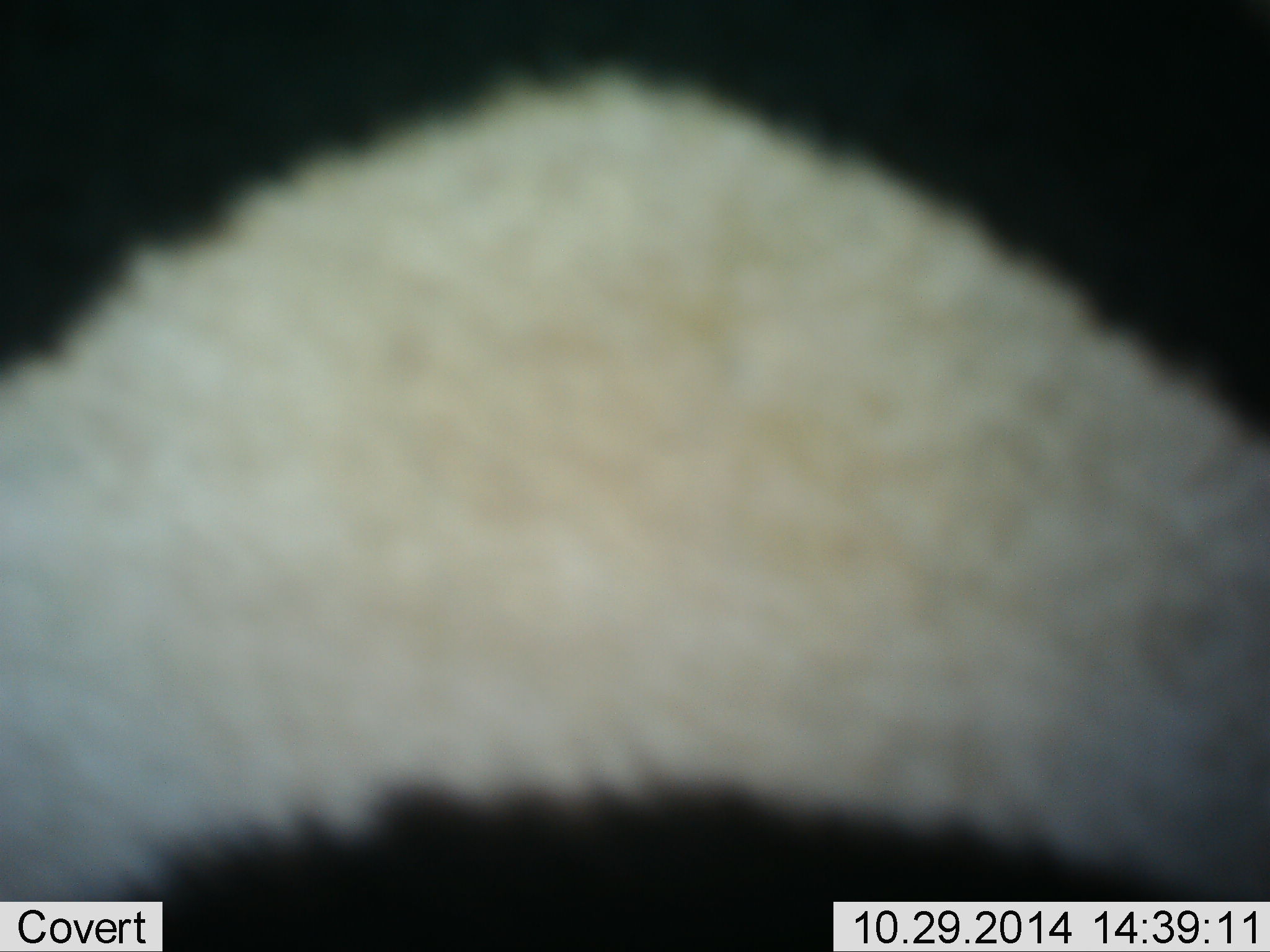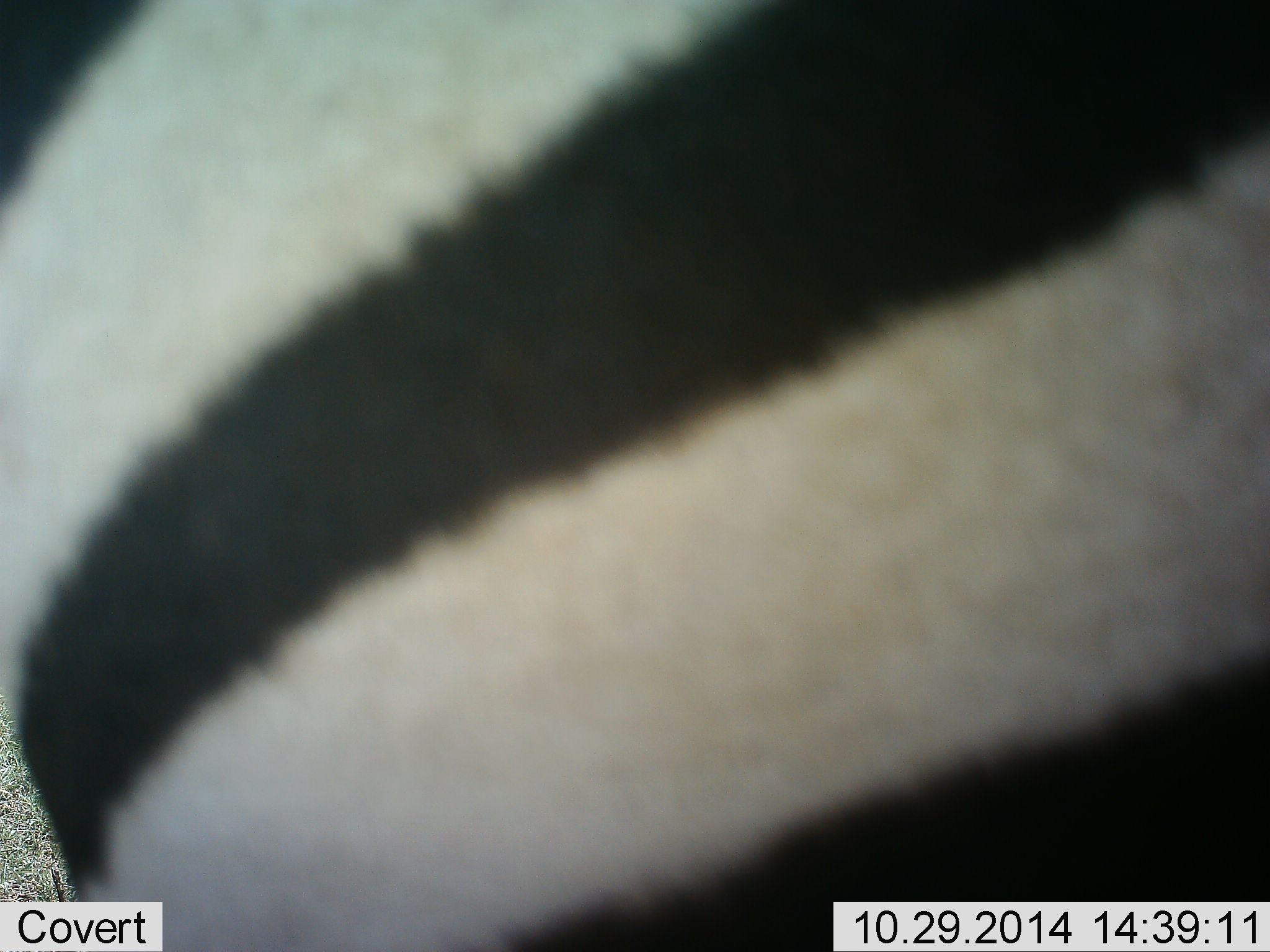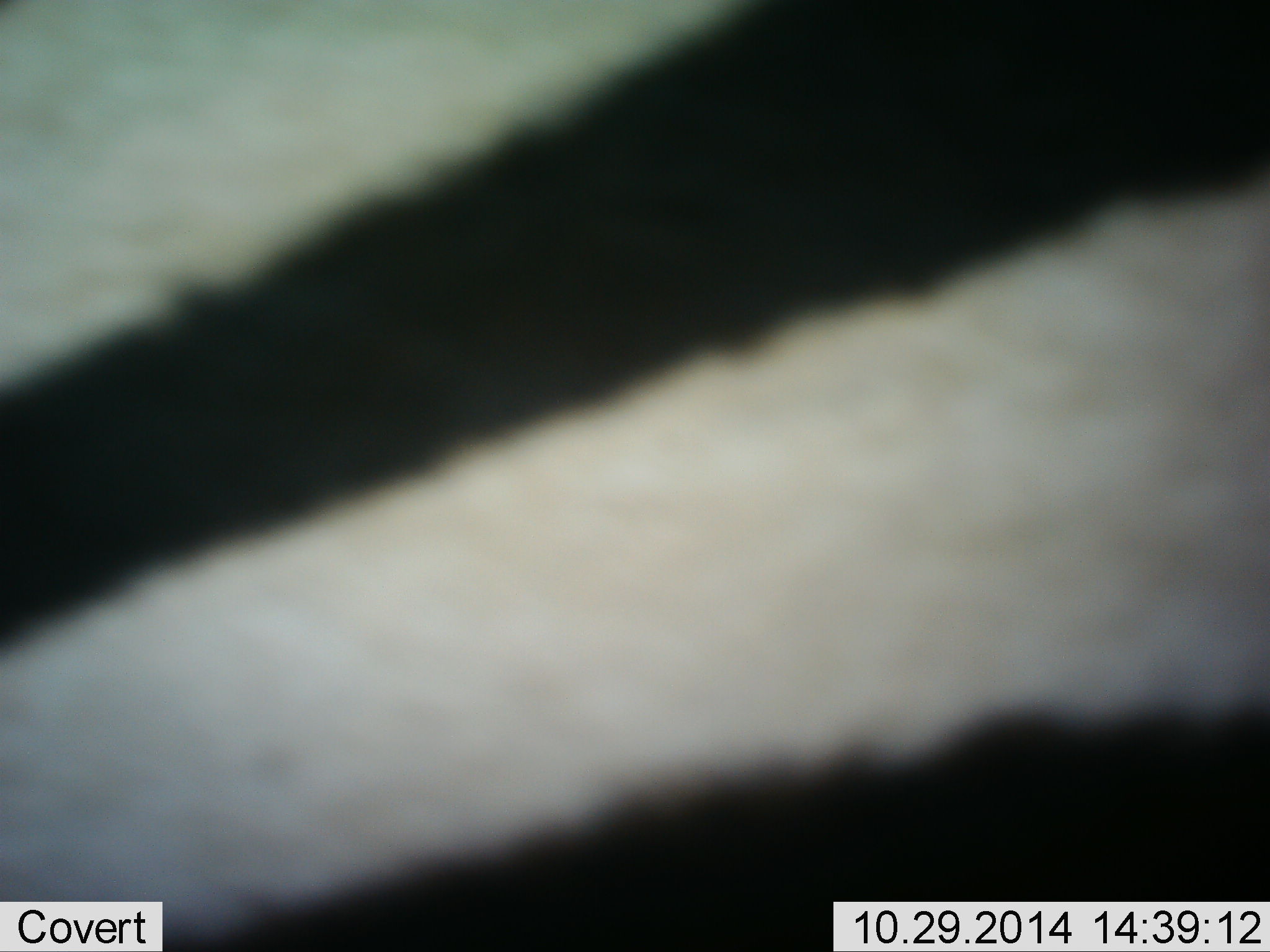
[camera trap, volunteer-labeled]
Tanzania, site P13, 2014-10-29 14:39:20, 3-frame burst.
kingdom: Animalia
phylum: Chordata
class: Mammalia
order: Perissodactyla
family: Equidae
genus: Equus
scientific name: Equus quagga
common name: plains zebra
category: zebra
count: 1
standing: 70%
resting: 0%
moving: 40%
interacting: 0%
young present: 0%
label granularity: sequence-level